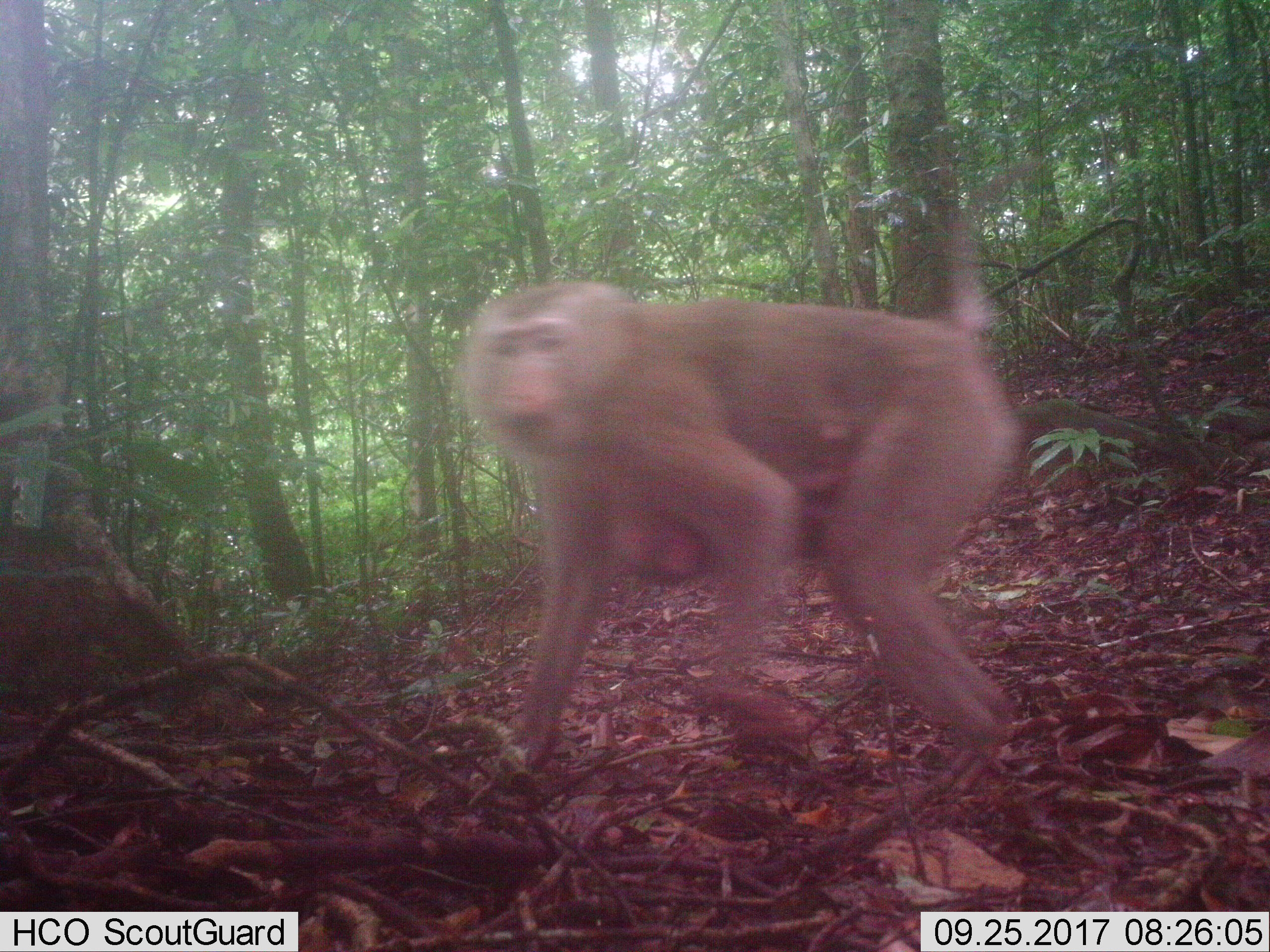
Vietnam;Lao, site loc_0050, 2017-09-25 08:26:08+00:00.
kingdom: Animalia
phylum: Chordata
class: Mammalia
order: Primates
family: Cercopithecidae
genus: Macaca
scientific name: Macaca nemestrina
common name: pig-tailed macaque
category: pig tailed macaque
Pig tailed macaque (pig-tailed macaque) (Macaca nemestrina). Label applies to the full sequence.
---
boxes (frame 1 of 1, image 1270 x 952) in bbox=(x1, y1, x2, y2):
pig tailed macaque: bbox=(463, 161, 1024, 771); bbox=(606, 423, 852, 591)